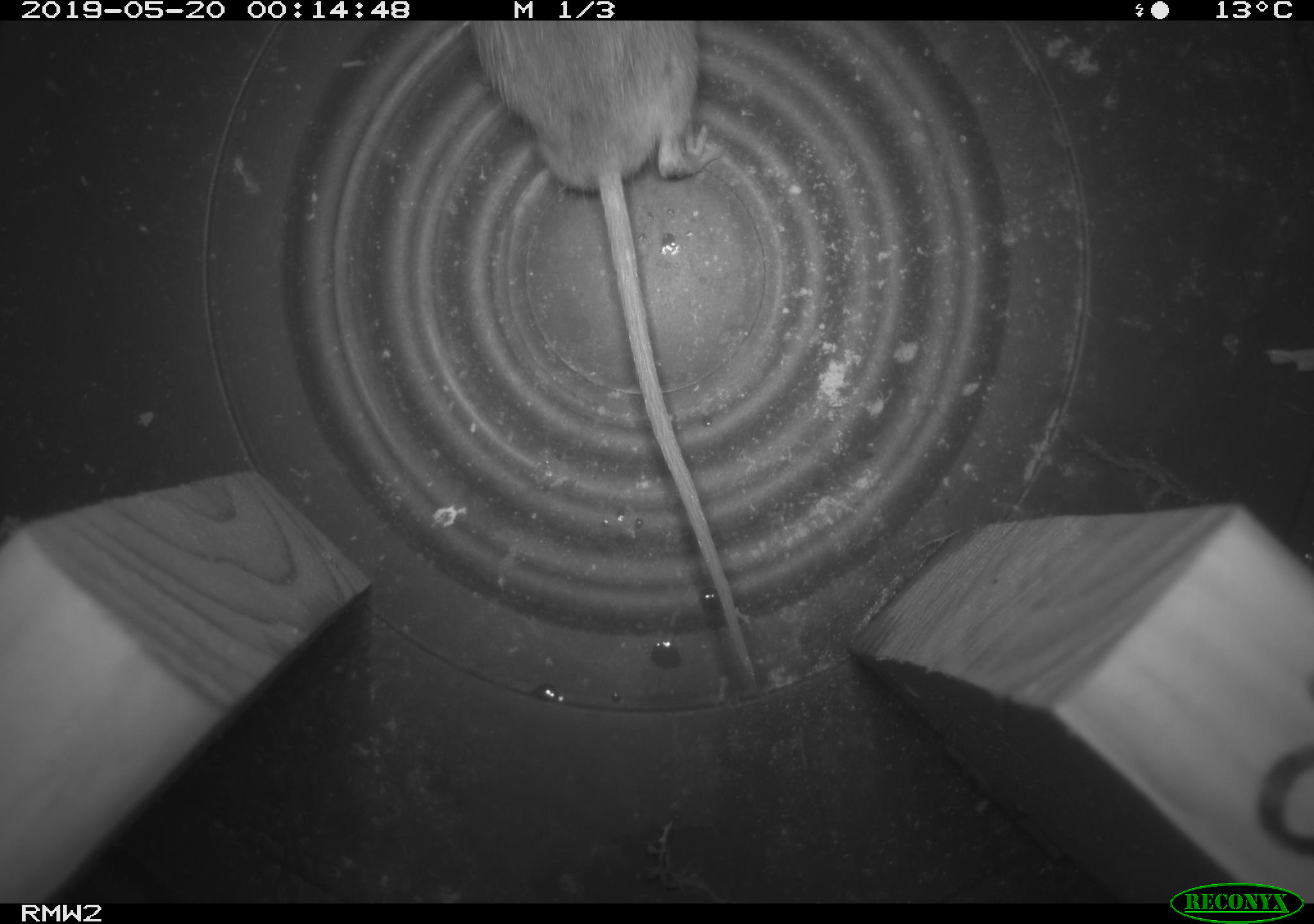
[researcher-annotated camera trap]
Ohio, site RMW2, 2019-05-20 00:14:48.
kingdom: Animalia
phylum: Chordata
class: Mammalia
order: Rodentia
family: Cricetidae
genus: Peromyscus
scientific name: Peromyscus leucopus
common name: white-footed mouse